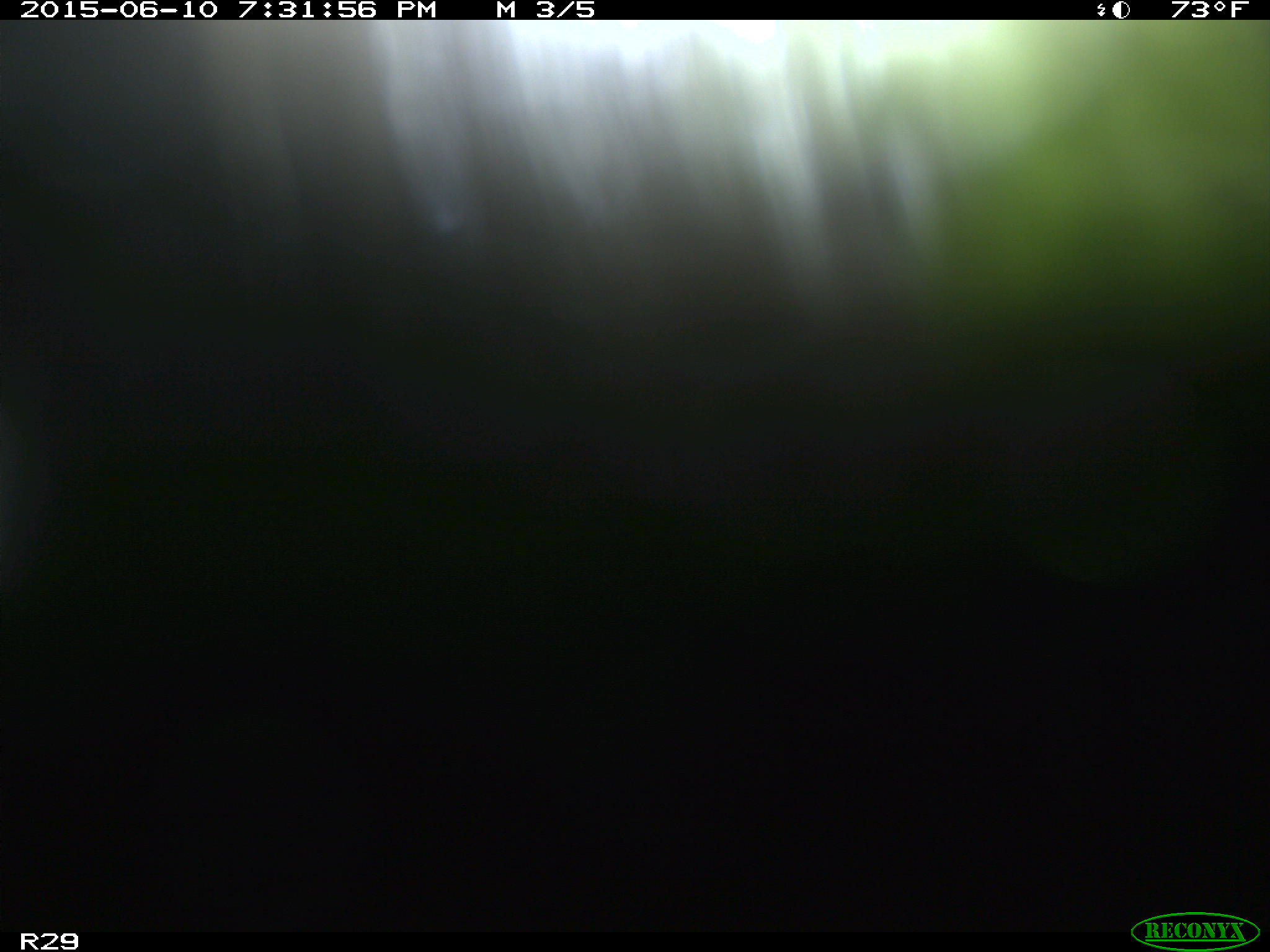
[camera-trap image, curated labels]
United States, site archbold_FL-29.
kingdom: Animalia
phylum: Chordata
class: Mammalia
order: Artiodactyla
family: Bovidae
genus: Bos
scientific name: Bos taurus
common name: domestic cow